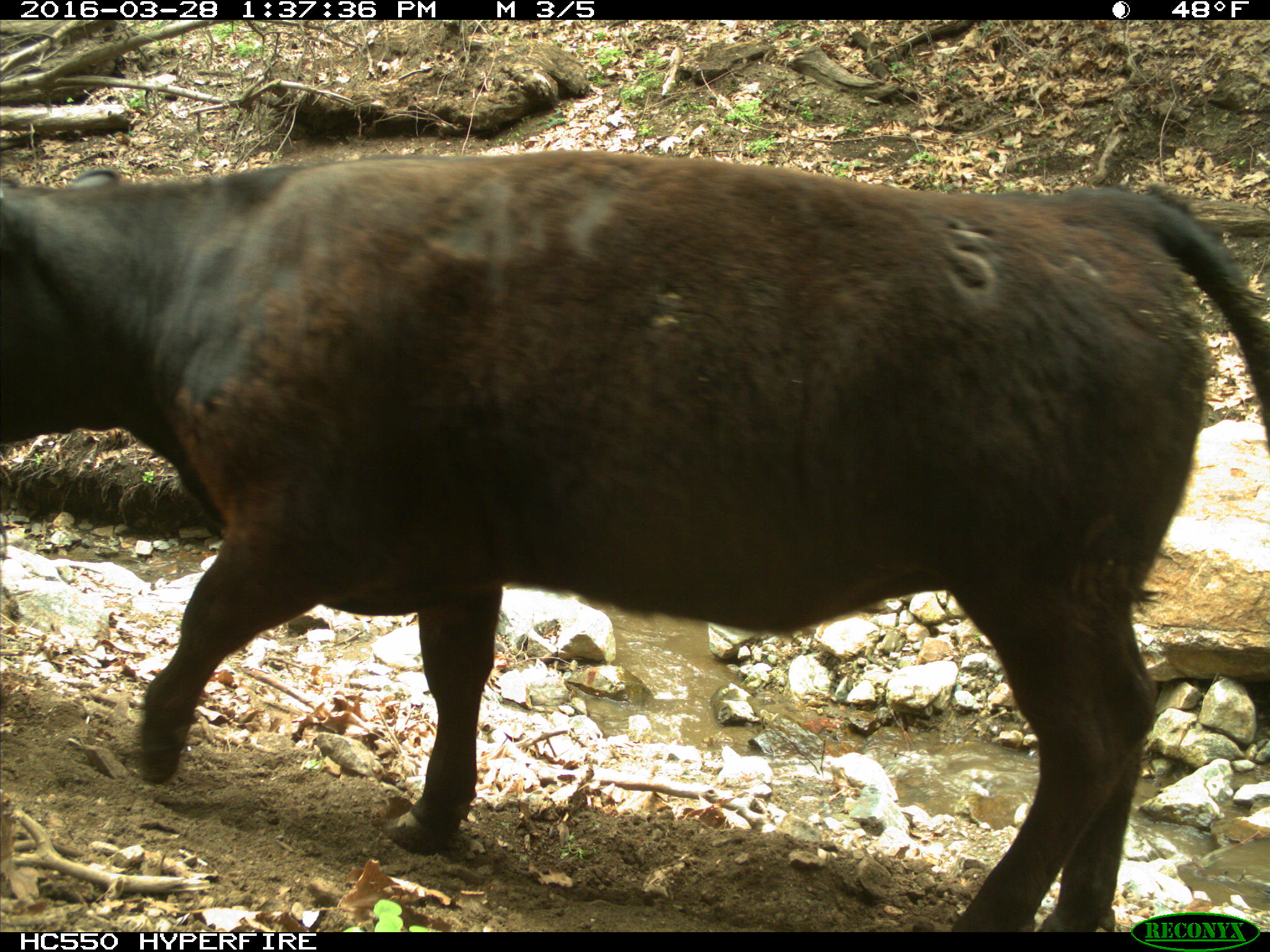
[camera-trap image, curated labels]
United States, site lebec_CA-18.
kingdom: Animalia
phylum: Chordata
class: Mammalia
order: Artiodactyla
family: Bovidae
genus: Bos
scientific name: Bos taurus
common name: domestic cow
Bos taurus (domestic cow).